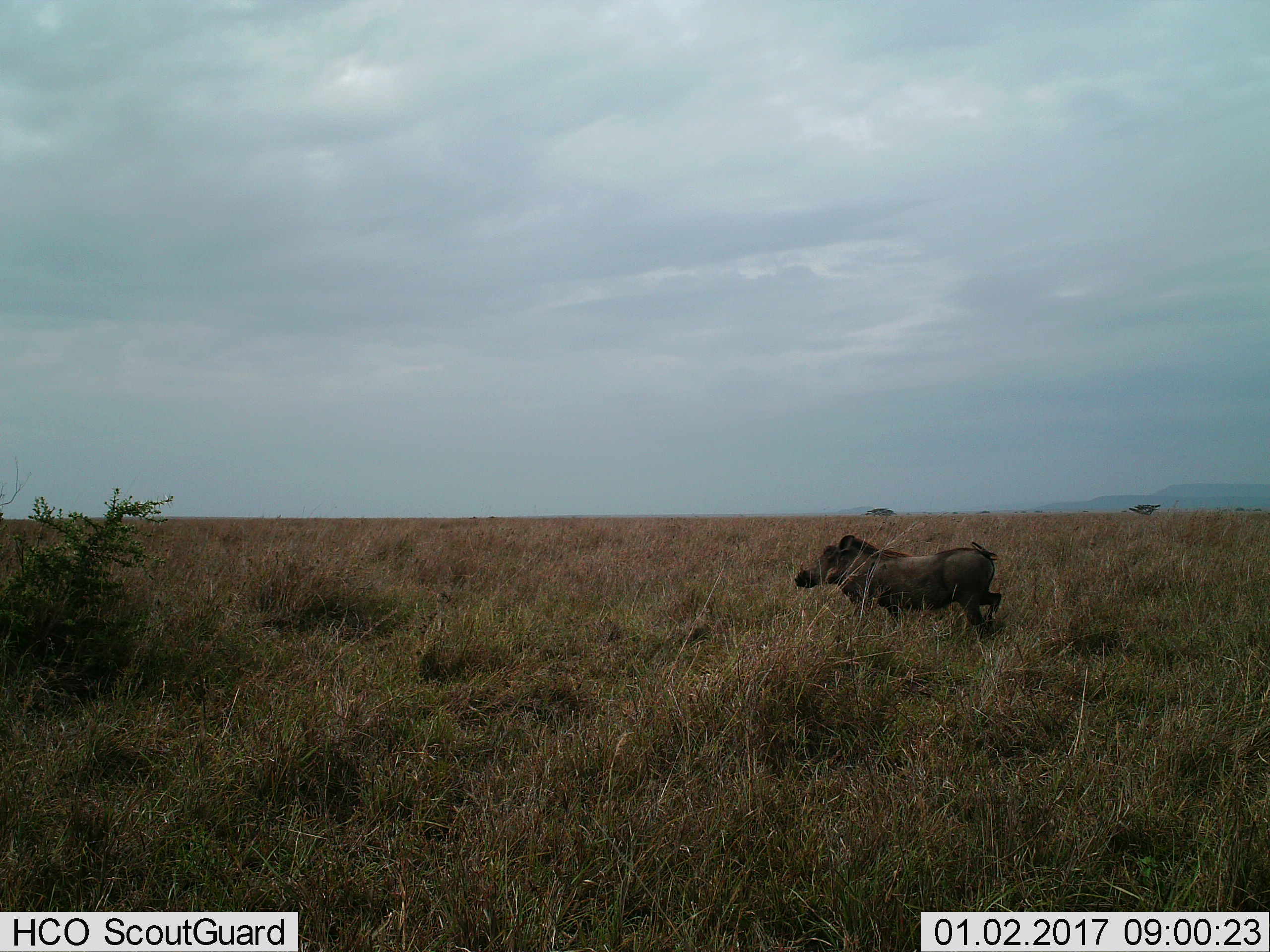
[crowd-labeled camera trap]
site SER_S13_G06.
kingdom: Animalia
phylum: Chordata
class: Mammalia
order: Artiodactyla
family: Suidae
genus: Phacochoerus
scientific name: Phacochoerus africanus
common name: warthog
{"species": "warthog (Phacochoerus africanus)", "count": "1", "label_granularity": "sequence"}